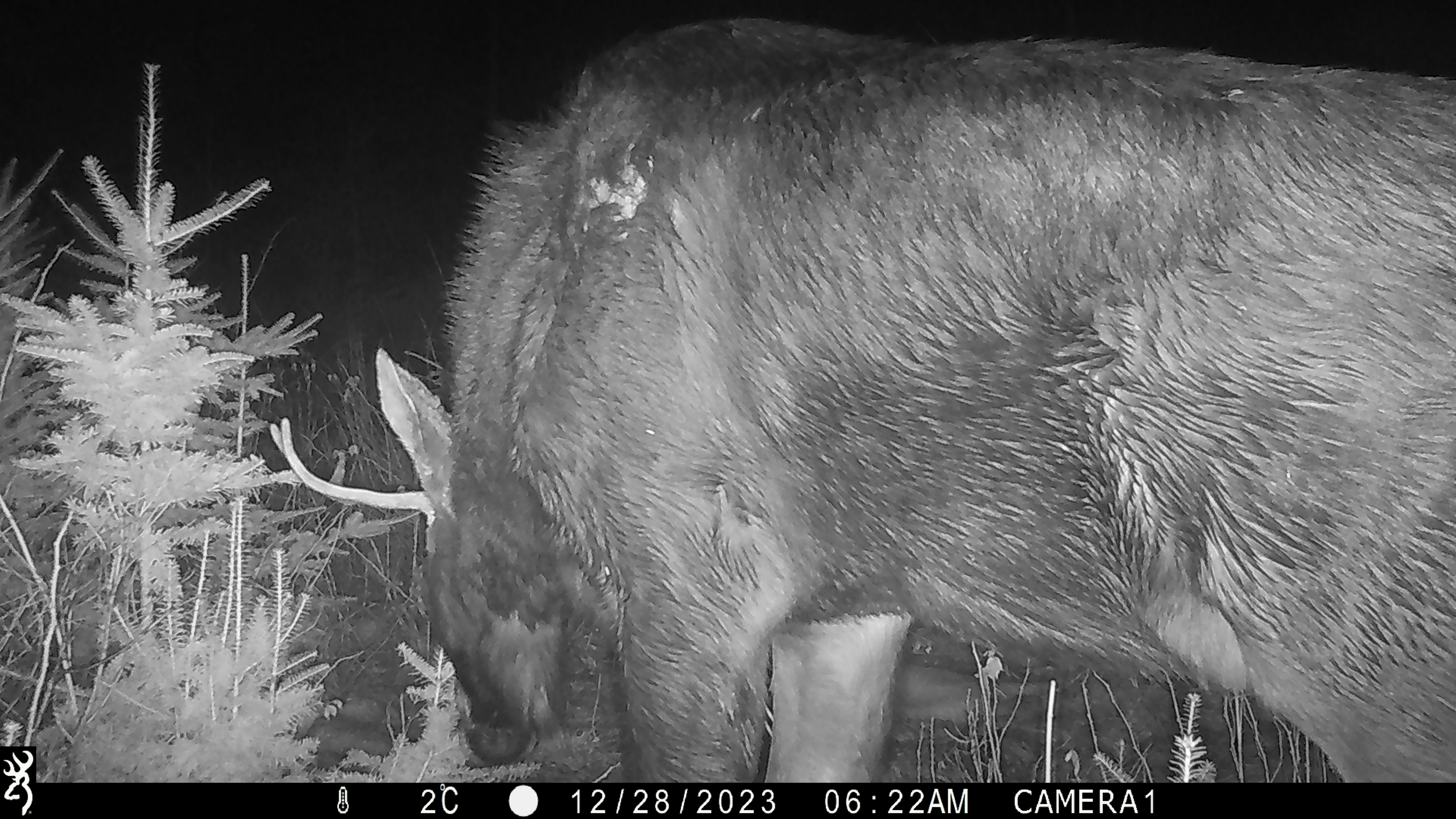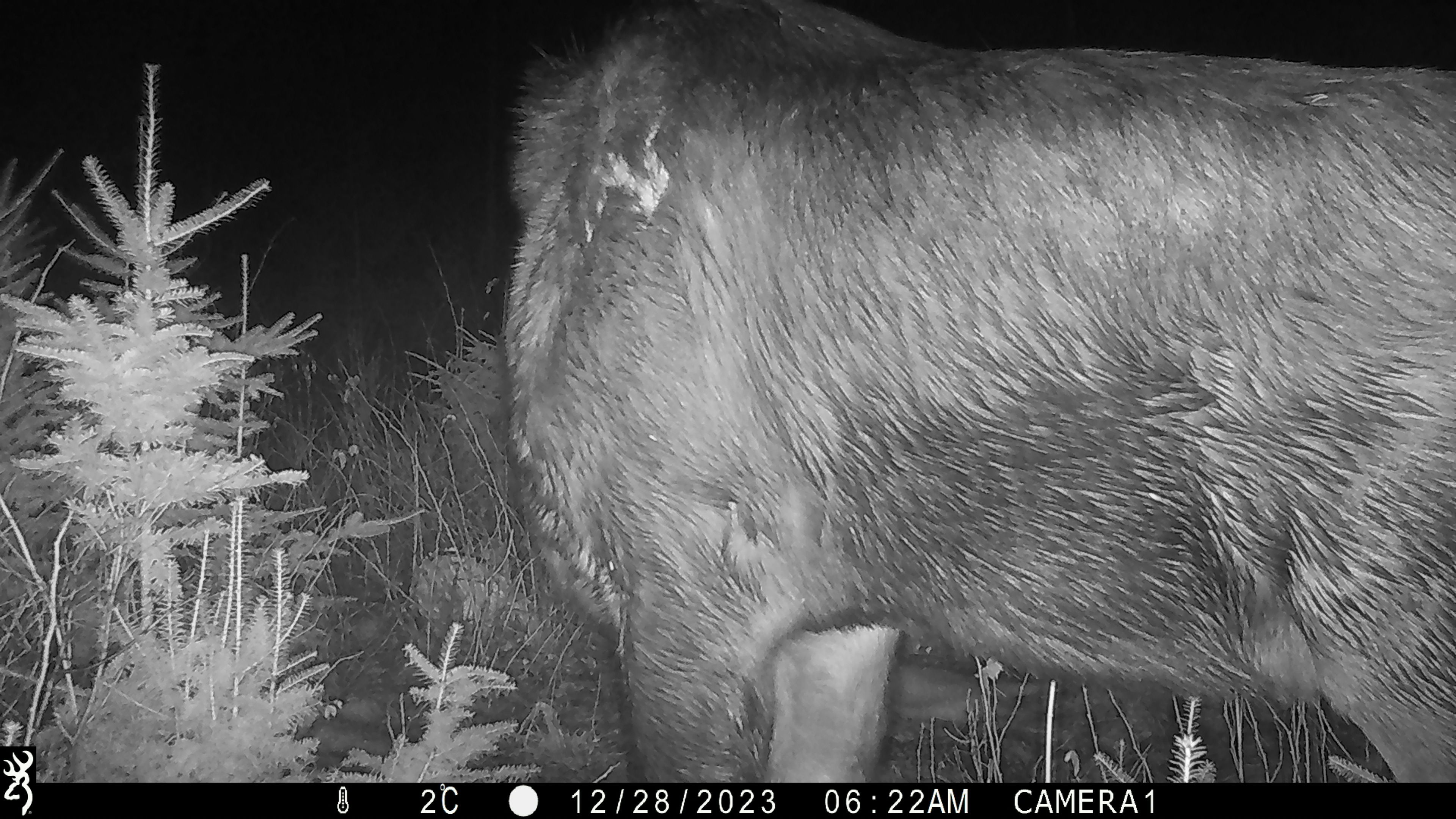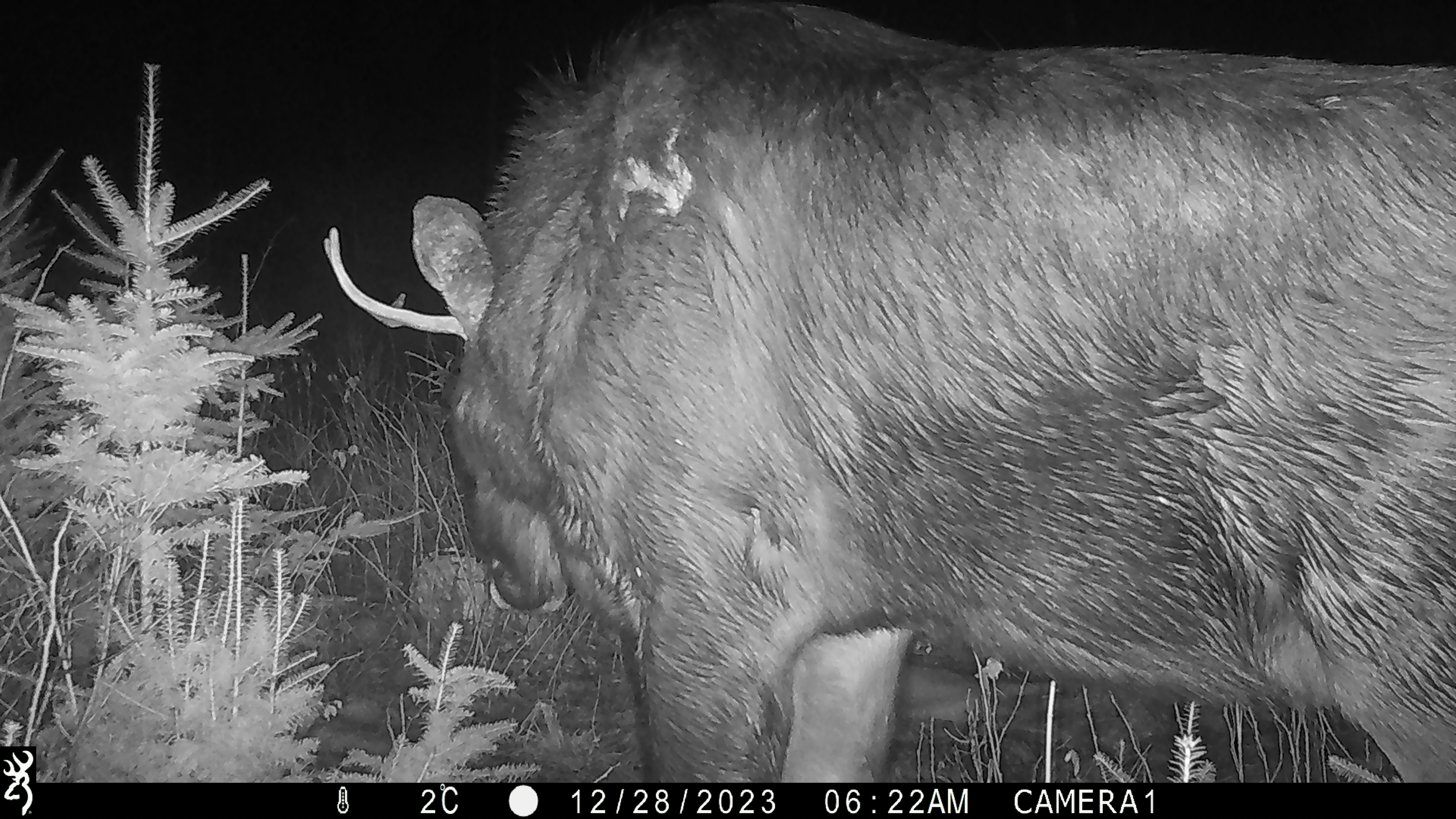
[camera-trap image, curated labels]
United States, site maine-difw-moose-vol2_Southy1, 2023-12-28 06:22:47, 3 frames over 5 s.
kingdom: Animalia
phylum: Chordata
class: Mammalia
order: Artiodactyla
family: Cervidae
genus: Alces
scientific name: Alces alces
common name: moose